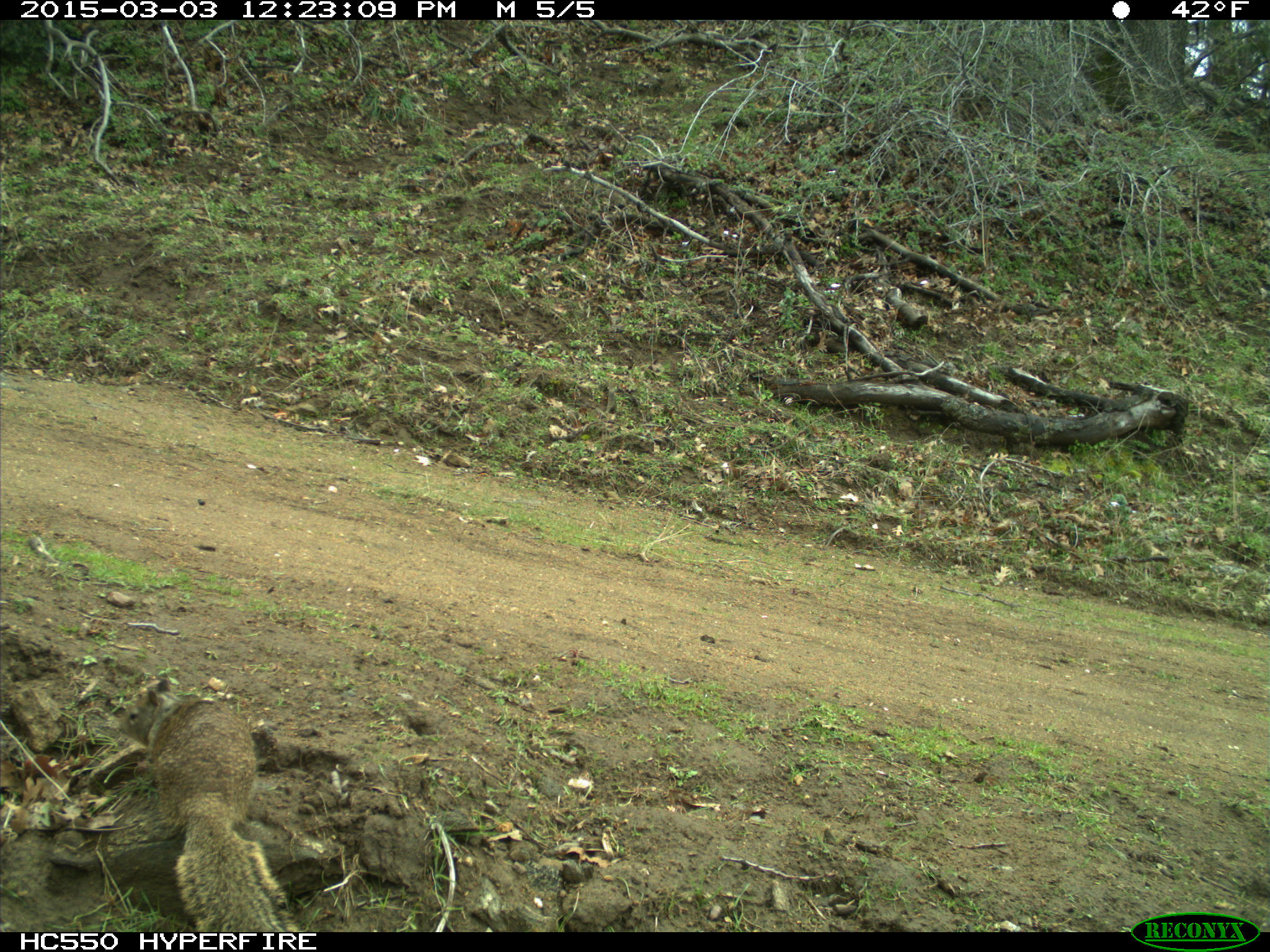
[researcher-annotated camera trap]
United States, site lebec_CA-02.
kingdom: Animalia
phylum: Chordata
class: Mammalia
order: Rodentia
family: Sciuridae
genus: Otospermophilus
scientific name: Otospermophilus beecheyi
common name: california ground squirrel